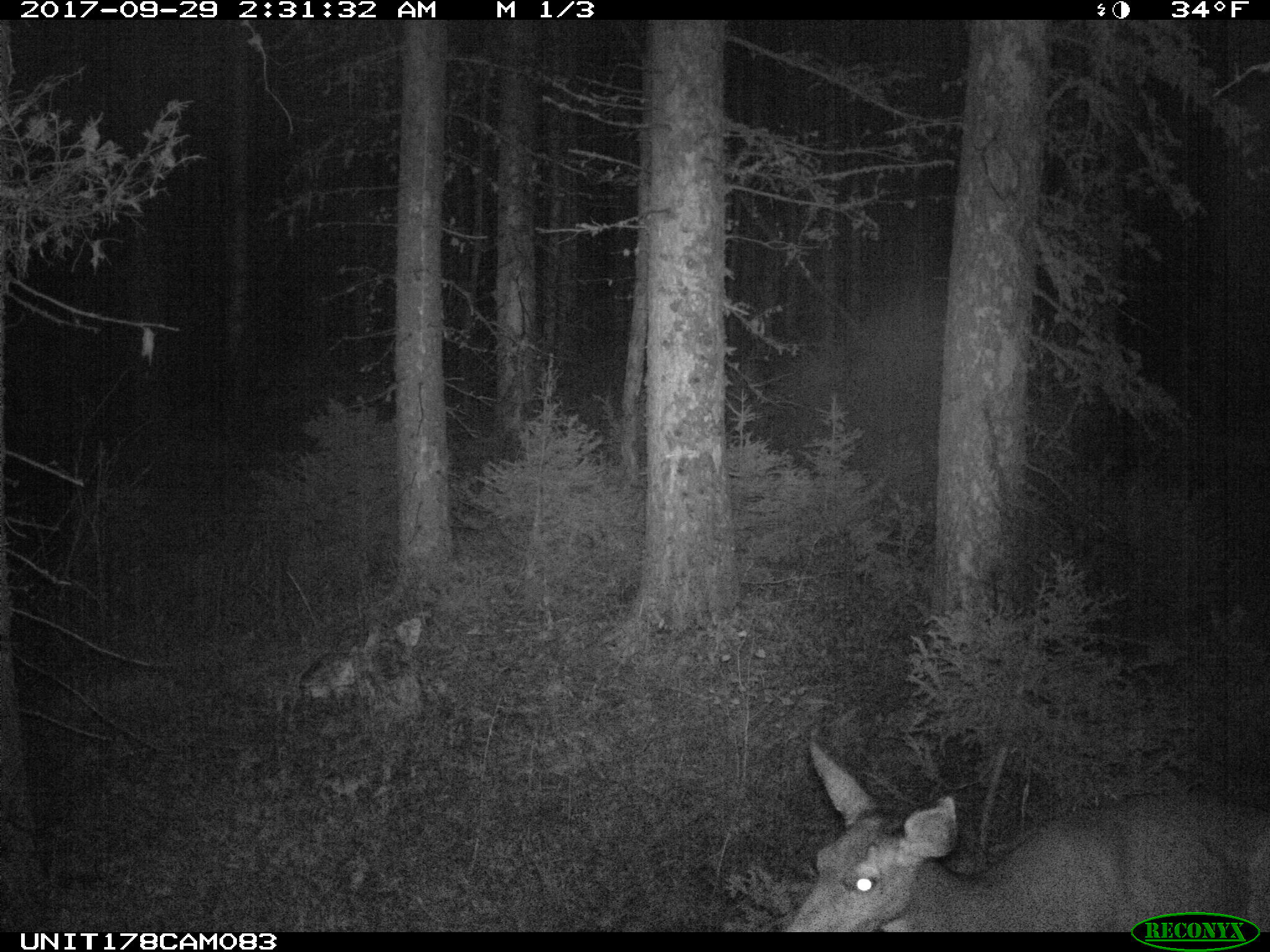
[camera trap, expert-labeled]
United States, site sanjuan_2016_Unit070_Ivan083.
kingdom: Animalia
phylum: Chordata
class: Mammalia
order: Artiodactyla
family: Cervidae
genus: Odocoileus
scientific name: Odocoileus hemionus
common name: mule deer